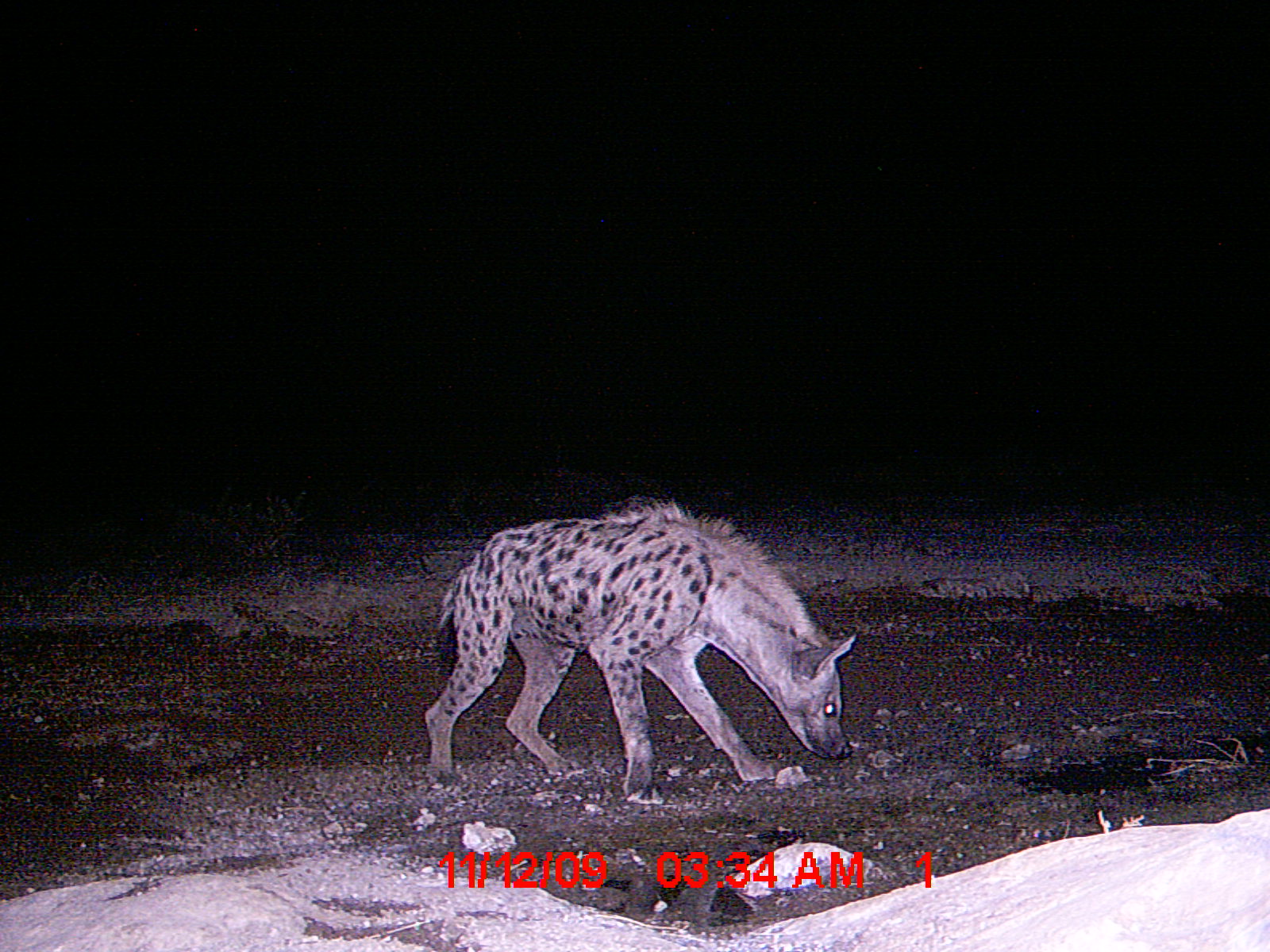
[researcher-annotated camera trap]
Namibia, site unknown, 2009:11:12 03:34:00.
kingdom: Animalia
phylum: Chordata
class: Mammalia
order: Carnivora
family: Hyaenidae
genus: Crocuta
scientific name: Crocuta crocuta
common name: spotted hyena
Crocuta crocuta (spotted hyena).